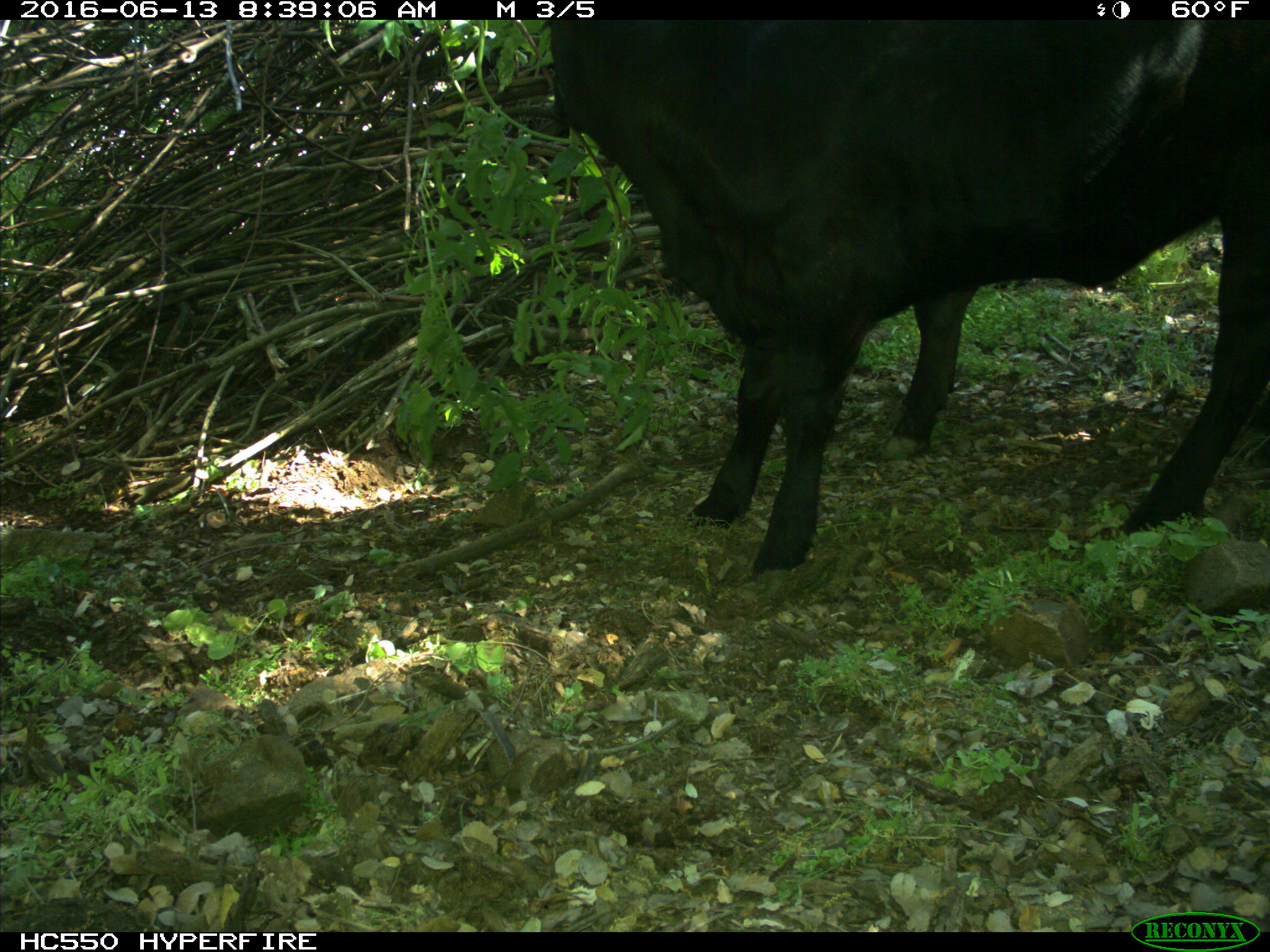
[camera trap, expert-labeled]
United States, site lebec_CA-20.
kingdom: Animalia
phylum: Chordata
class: Mammalia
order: Artiodactyla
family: Bovidae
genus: Bos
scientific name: Bos taurus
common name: domestic cow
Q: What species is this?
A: Bos taurus (domestic cow).